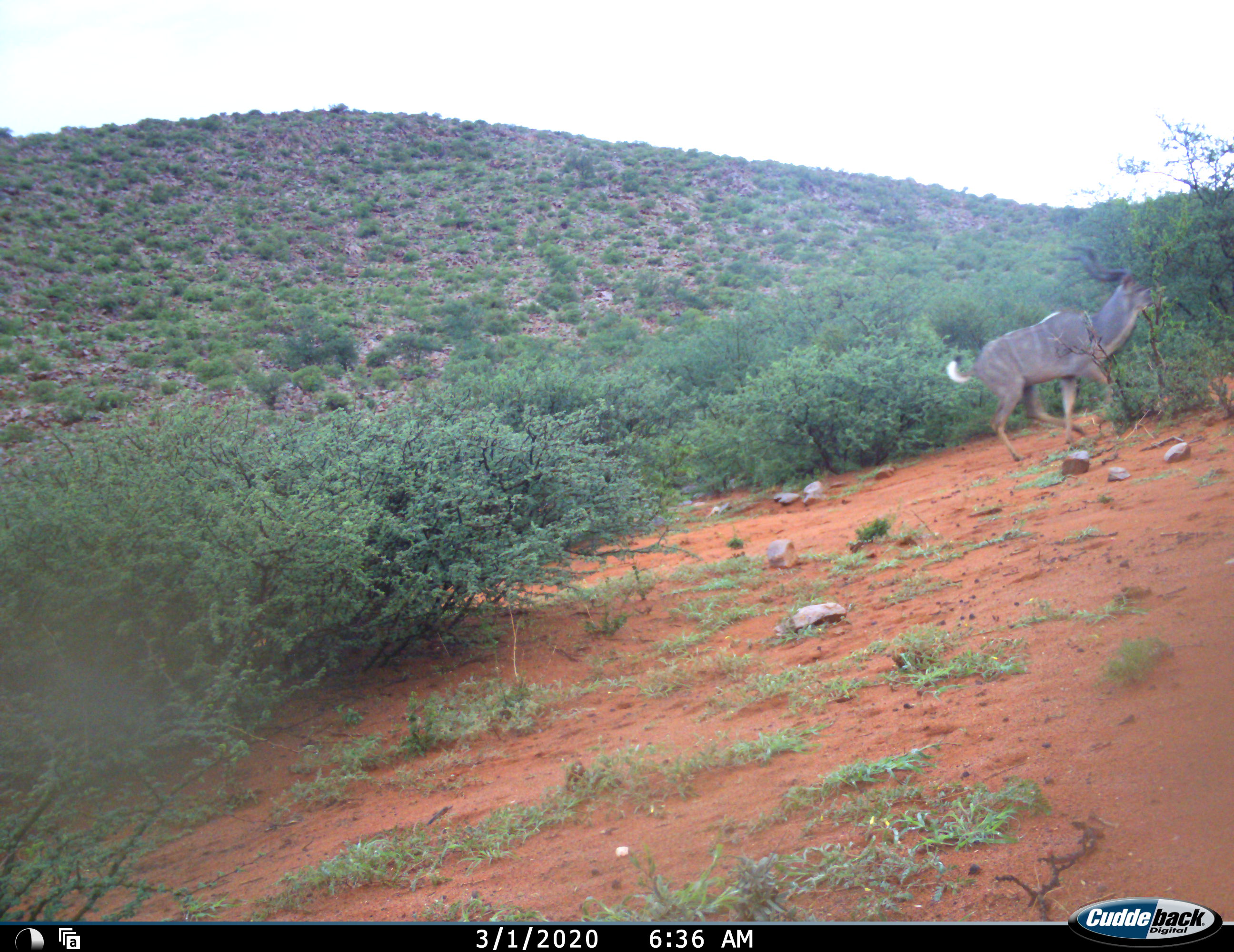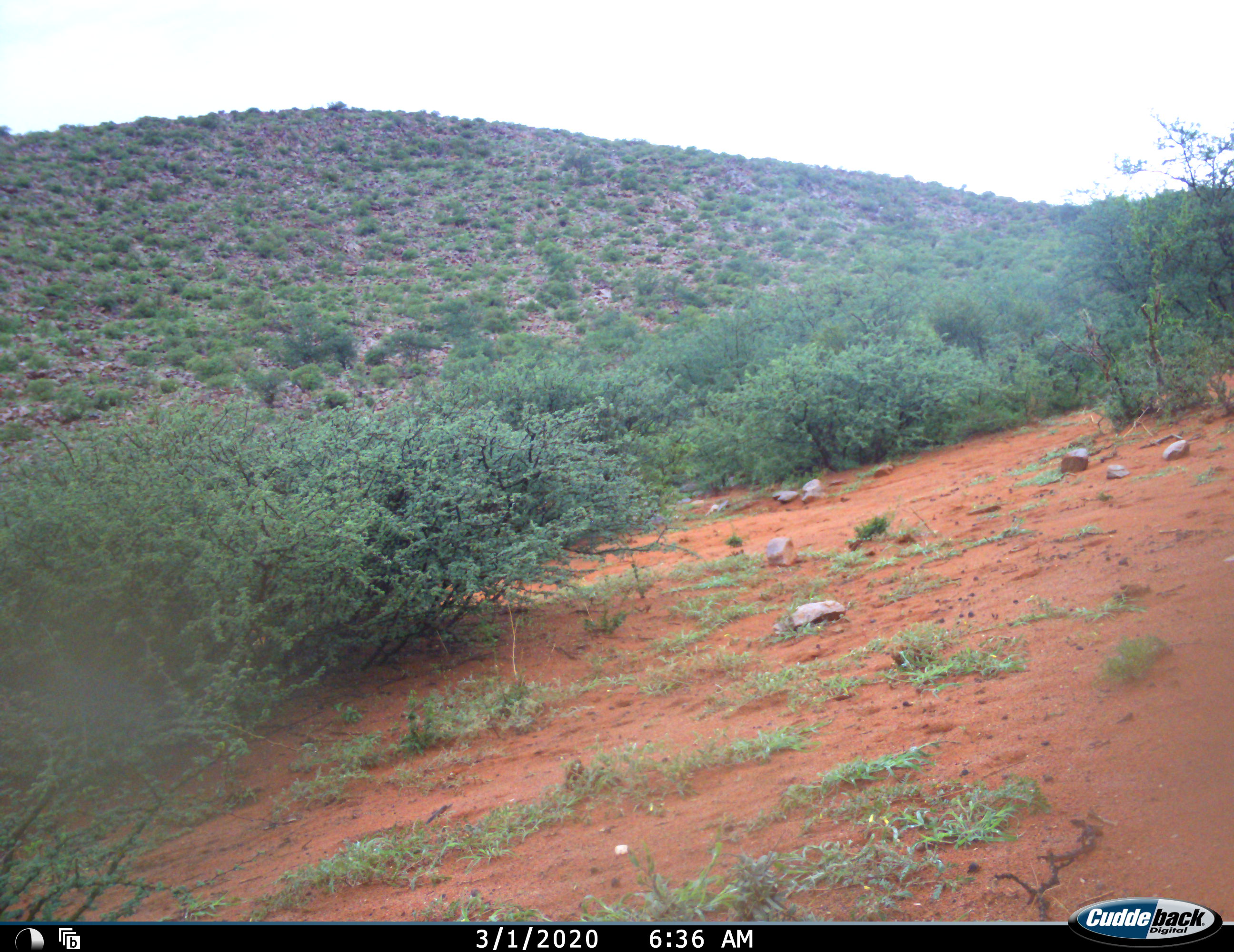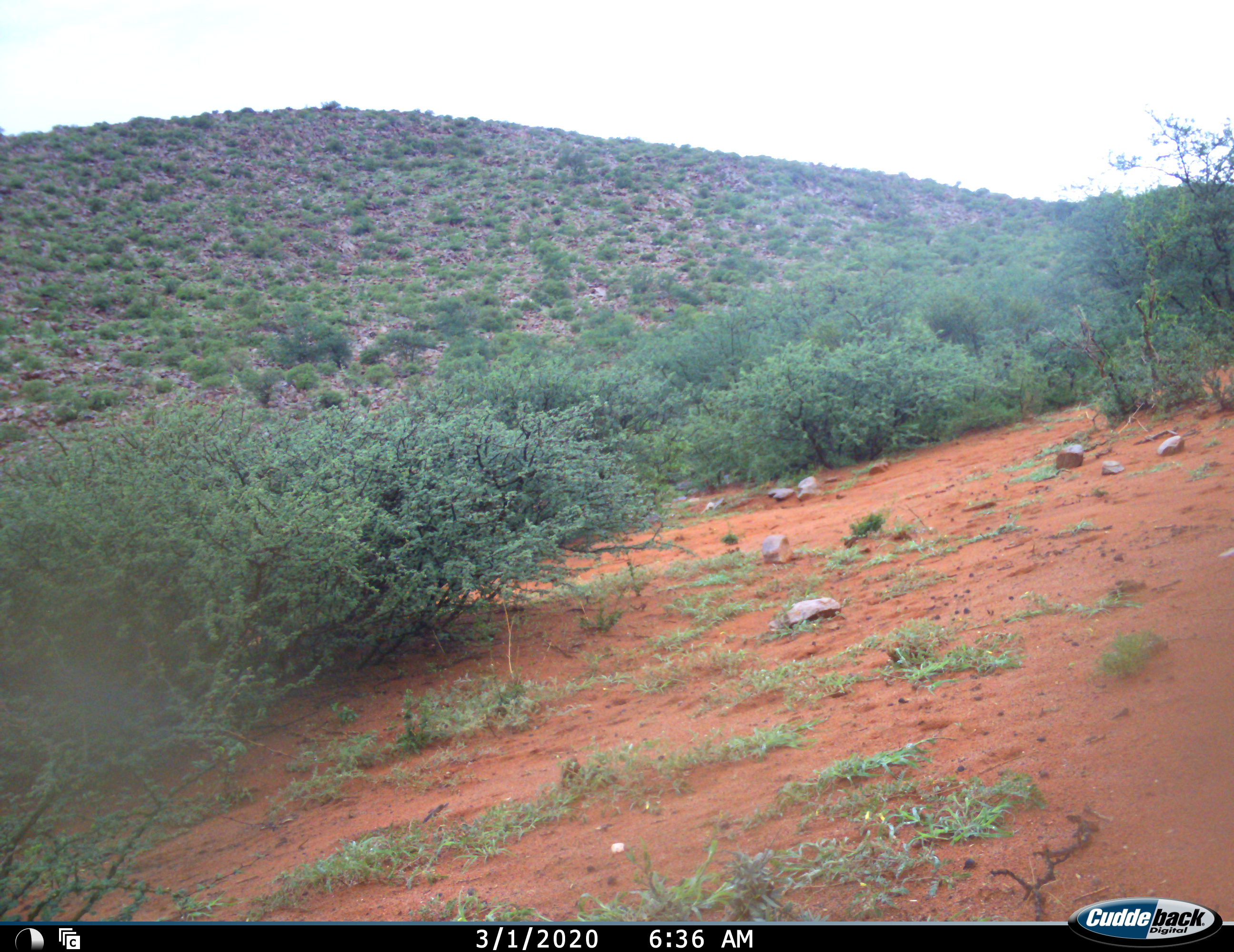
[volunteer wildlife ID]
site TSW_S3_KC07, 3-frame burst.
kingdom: Animalia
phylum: Chordata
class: Mammalia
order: Artiodactyla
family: Bovidae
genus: Tragelaphus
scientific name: Tragelaphus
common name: kudu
Kudu (Tragelaphus), count 1. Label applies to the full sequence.